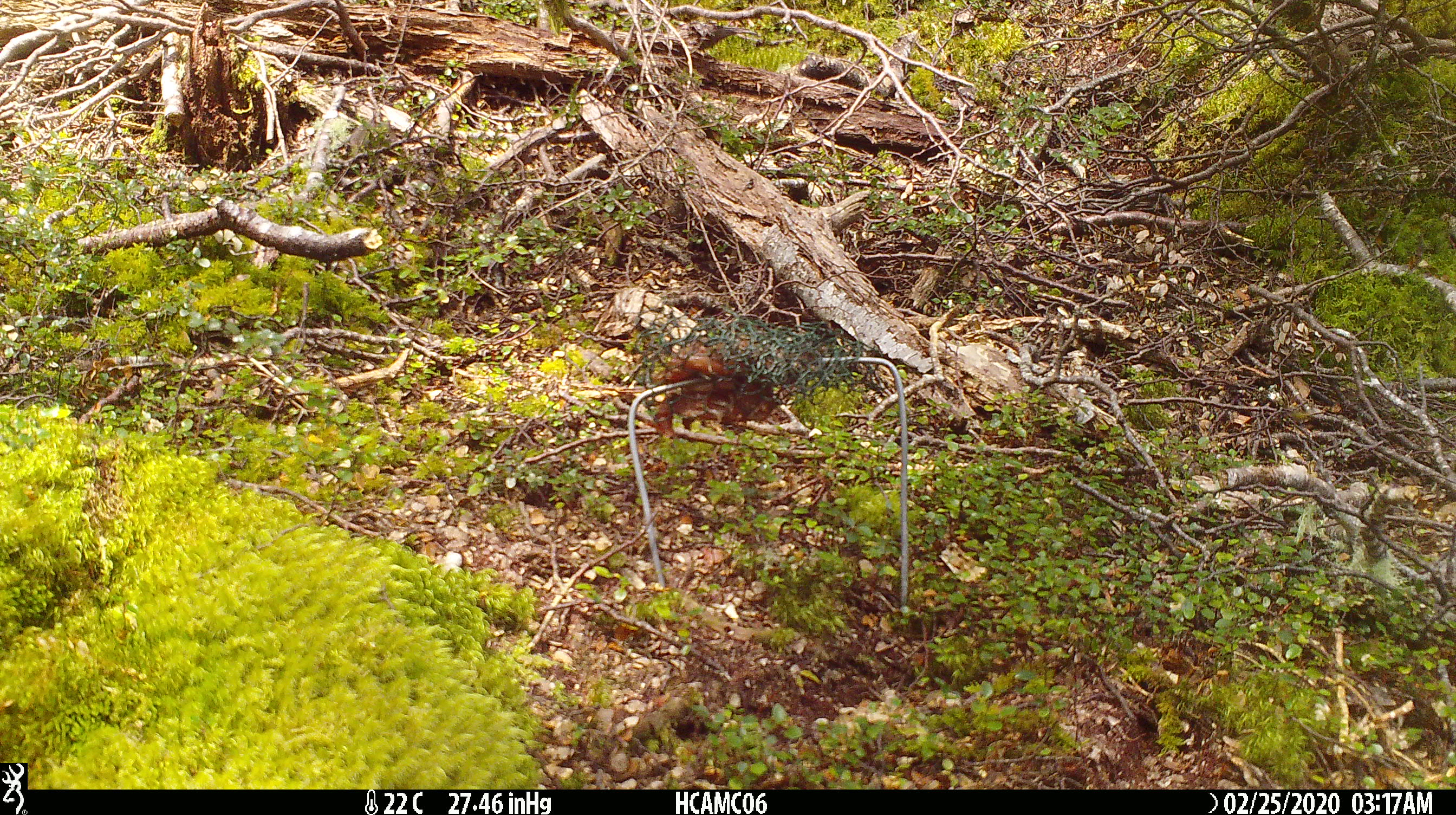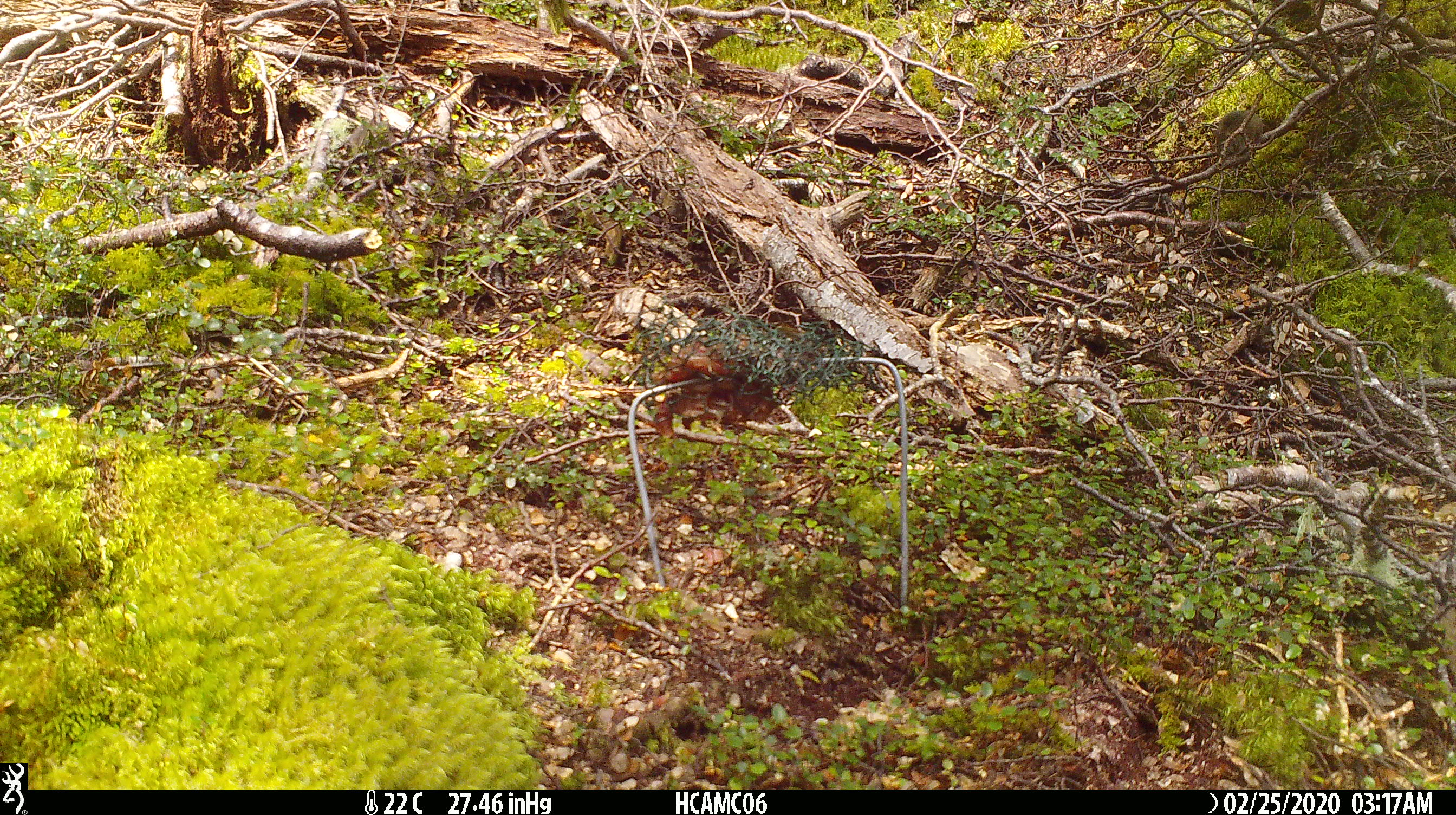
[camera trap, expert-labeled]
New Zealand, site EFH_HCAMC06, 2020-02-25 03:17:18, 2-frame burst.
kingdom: Animalia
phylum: Chordata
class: Mammalia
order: Rodentia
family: Muridae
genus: Mus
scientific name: Mus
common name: mouse